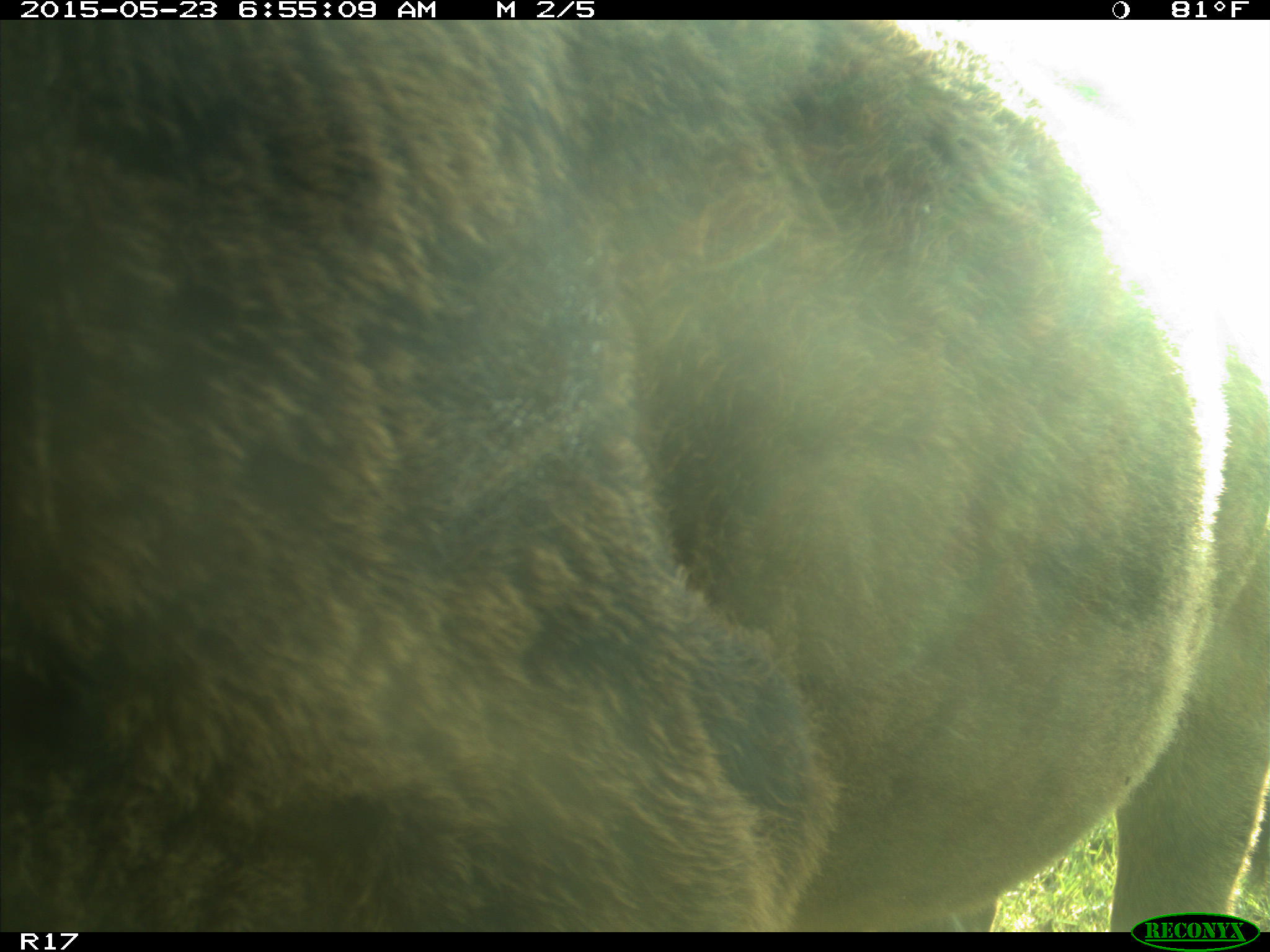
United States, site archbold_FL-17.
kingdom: Animalia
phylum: Chordata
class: Mammalia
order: Artiodactyla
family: Bovidae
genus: Bos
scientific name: Bos taurus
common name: domestic cow